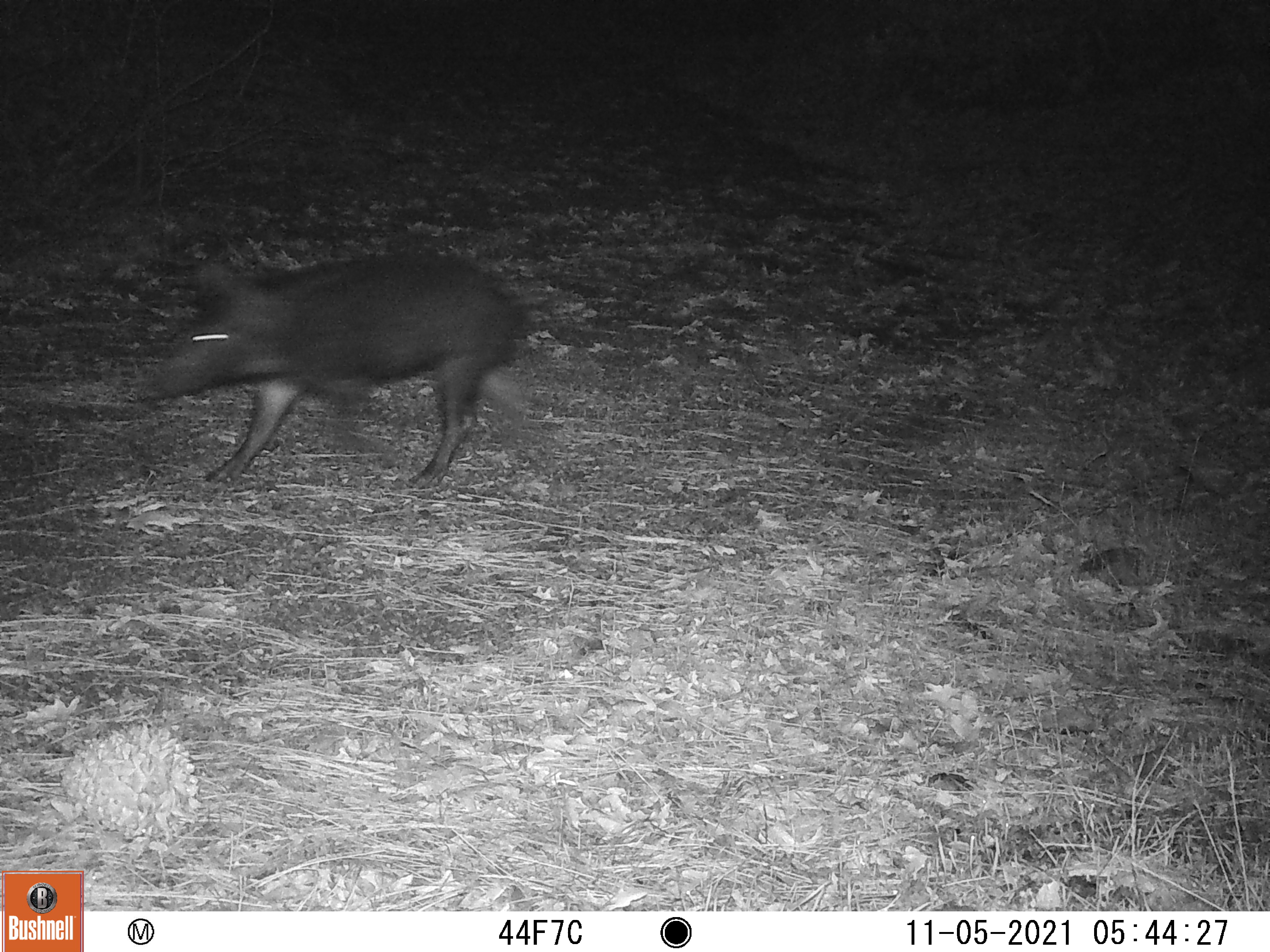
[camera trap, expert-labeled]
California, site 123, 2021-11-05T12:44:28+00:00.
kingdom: Animalia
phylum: Chordata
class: Mammalia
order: Artiodactyla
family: Suidae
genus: Sus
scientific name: Sus scrofa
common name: wild boar